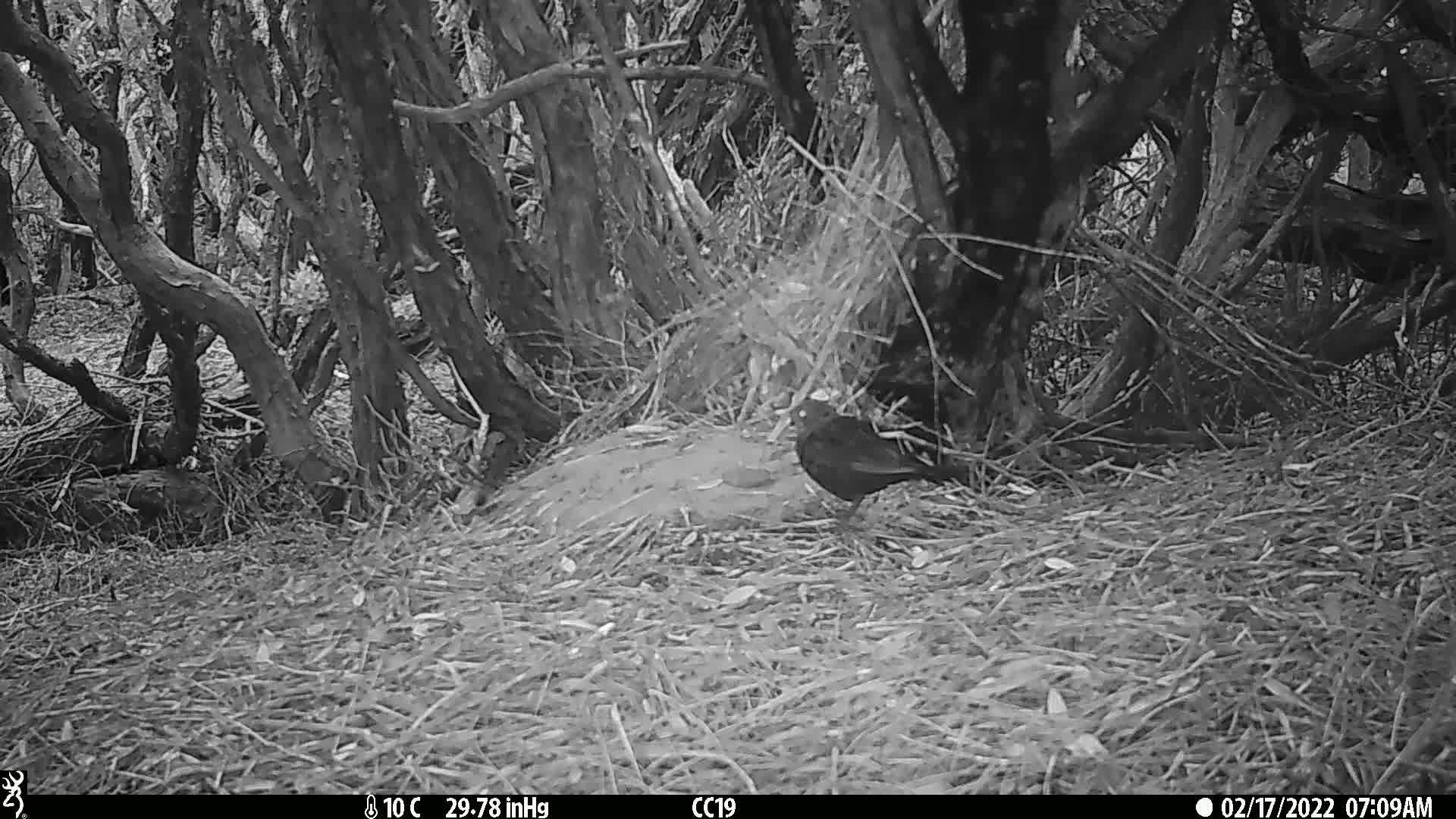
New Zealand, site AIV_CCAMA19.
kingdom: Animalia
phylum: Chordata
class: Aves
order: Passeriformes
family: Turdidae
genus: Turdus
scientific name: Turdus merula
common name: eurasian blackbird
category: blackbird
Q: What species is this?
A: Blackbird (eurasian blackbird) (Turdus merula).